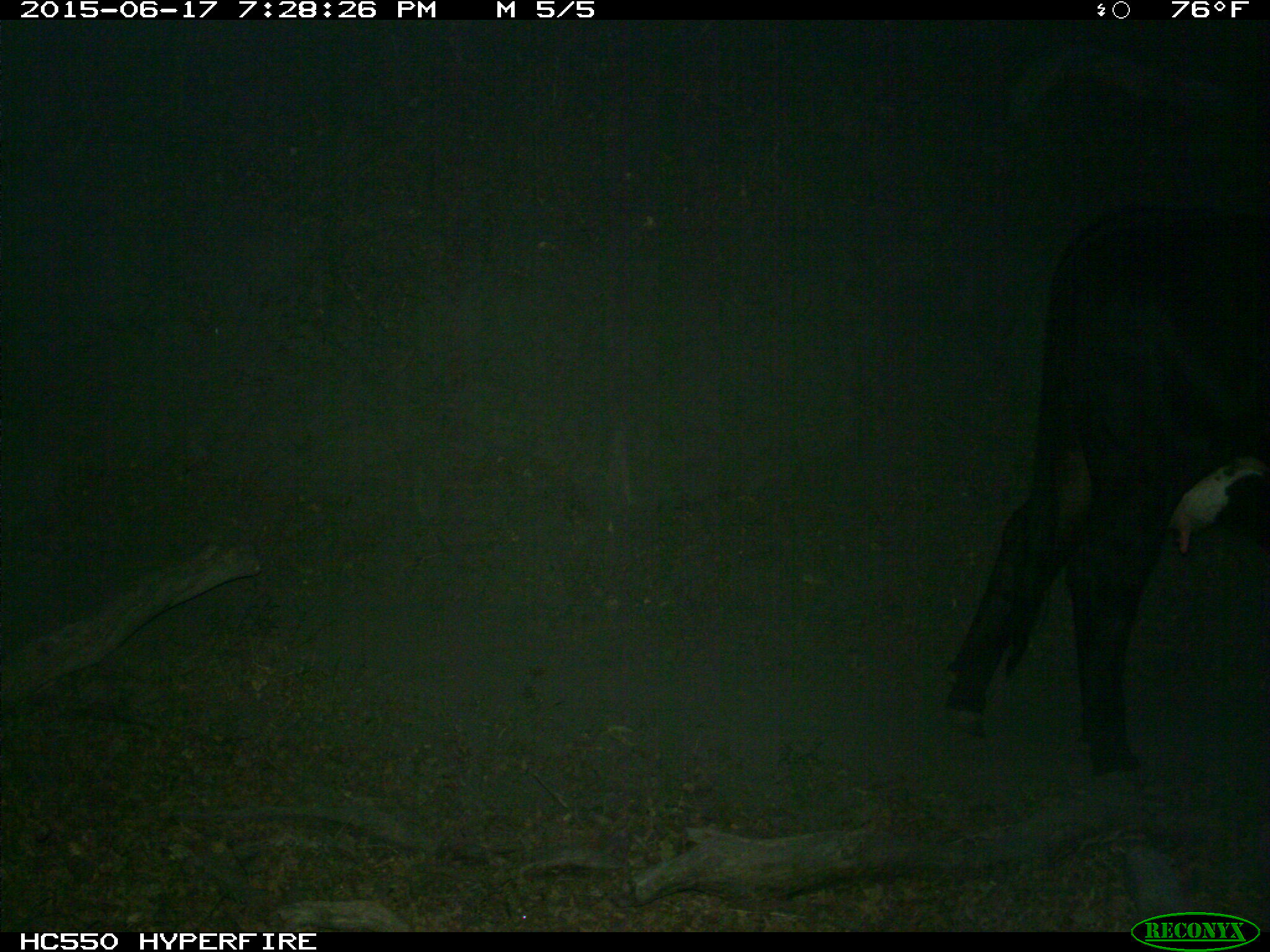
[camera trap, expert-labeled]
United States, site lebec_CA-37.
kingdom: Animalia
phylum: Chordata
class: Mammalia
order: Artiodactyla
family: Bovidae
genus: Bos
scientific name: Bos taurus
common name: domestic cow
Bos taurus (domestic cow).